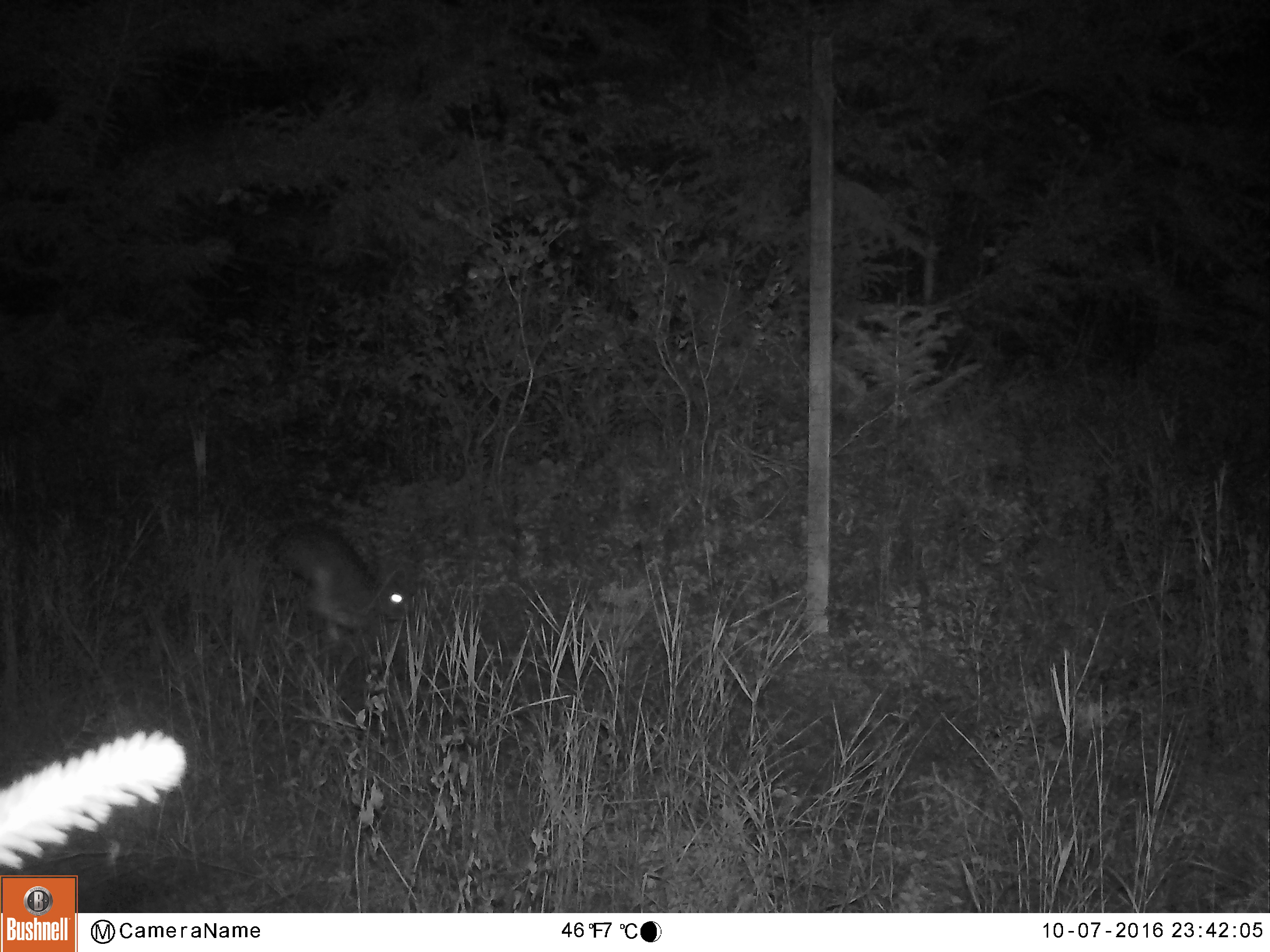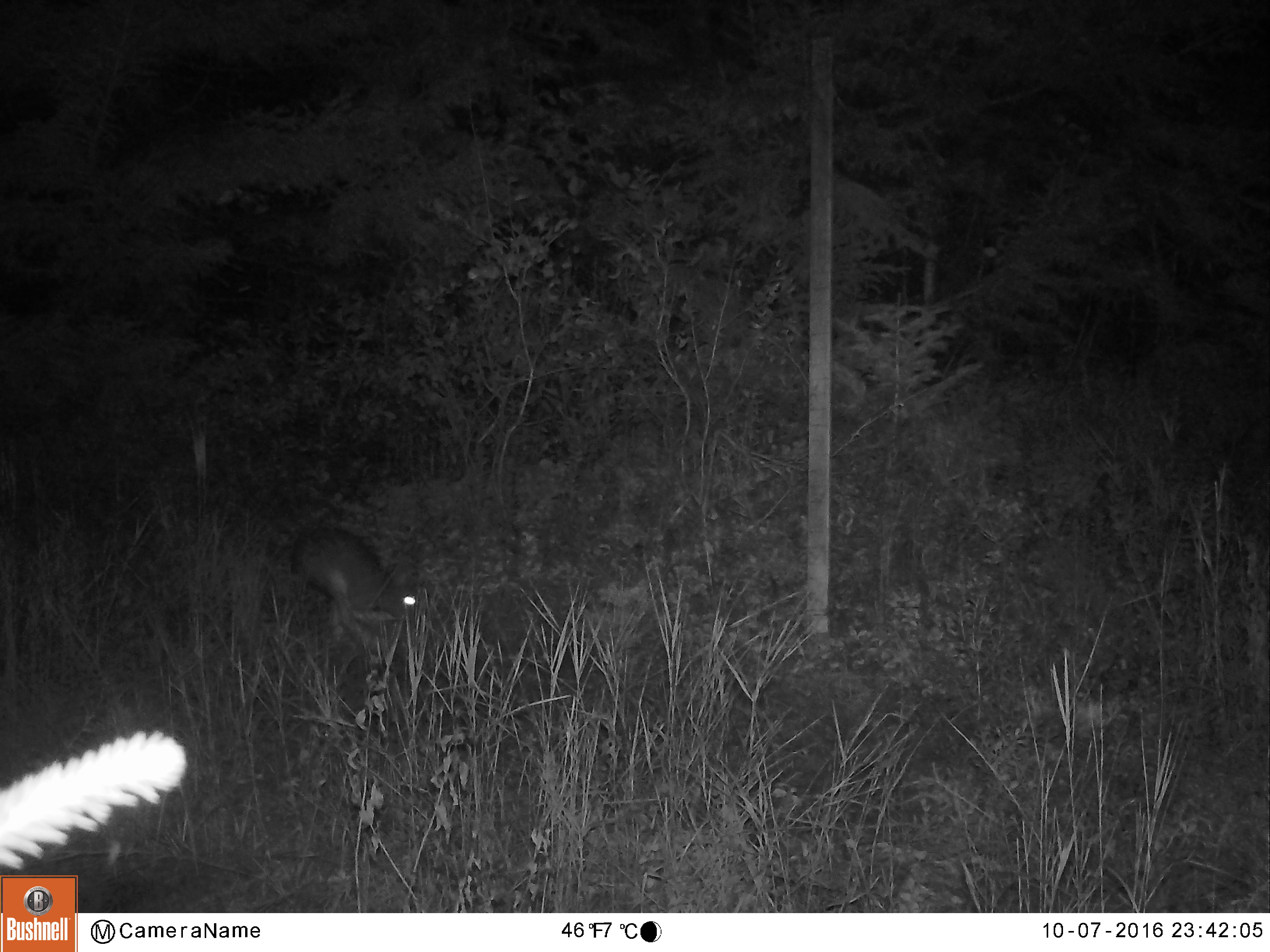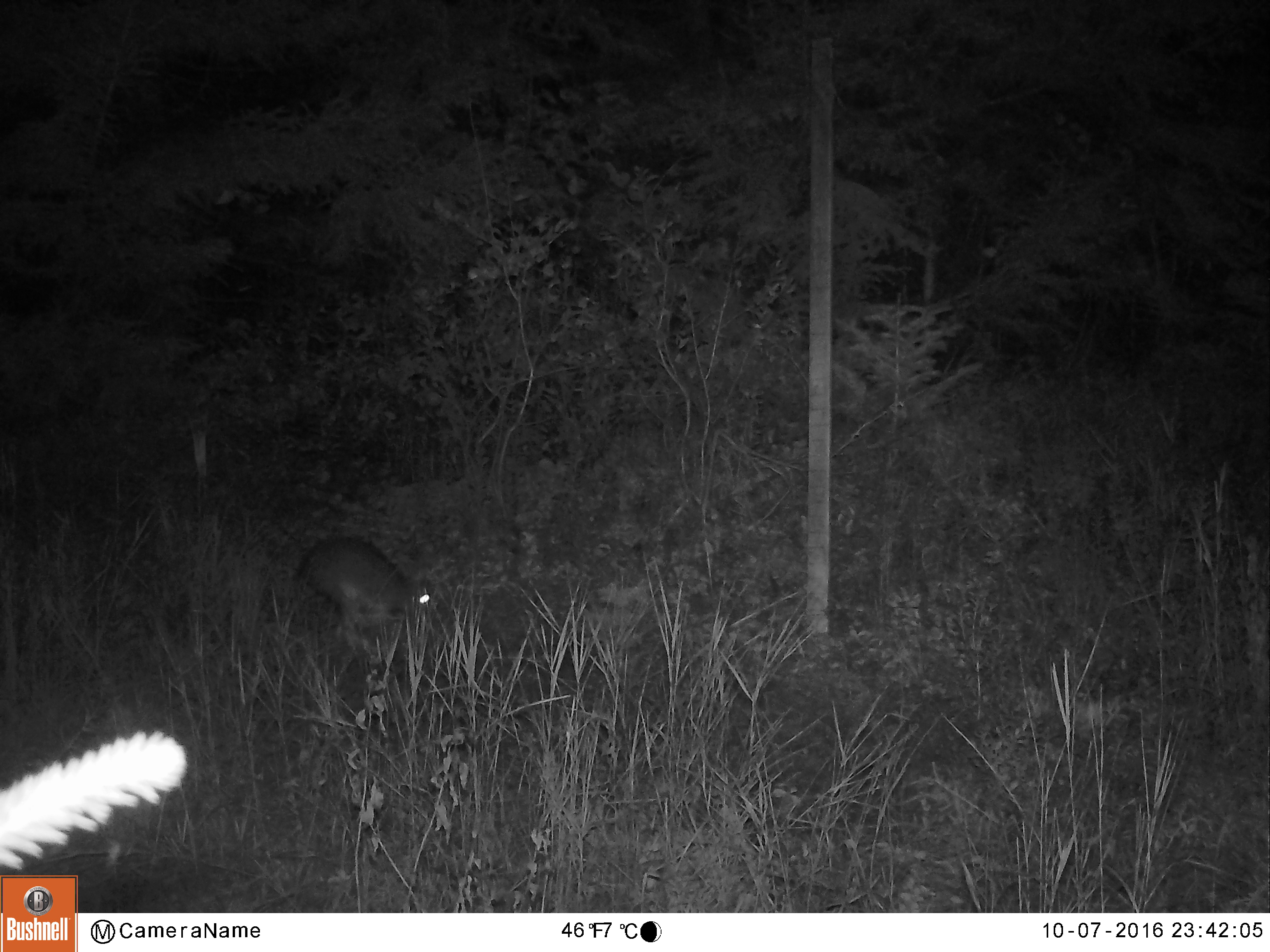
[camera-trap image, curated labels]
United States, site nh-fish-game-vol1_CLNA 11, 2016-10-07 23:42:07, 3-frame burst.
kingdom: Animalia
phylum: Chordata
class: Mammalia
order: Lagomorpha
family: Leporidae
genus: Lepus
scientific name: Lepus americanus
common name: snowshoe hare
Snowshoe hare (Lepus americanus).